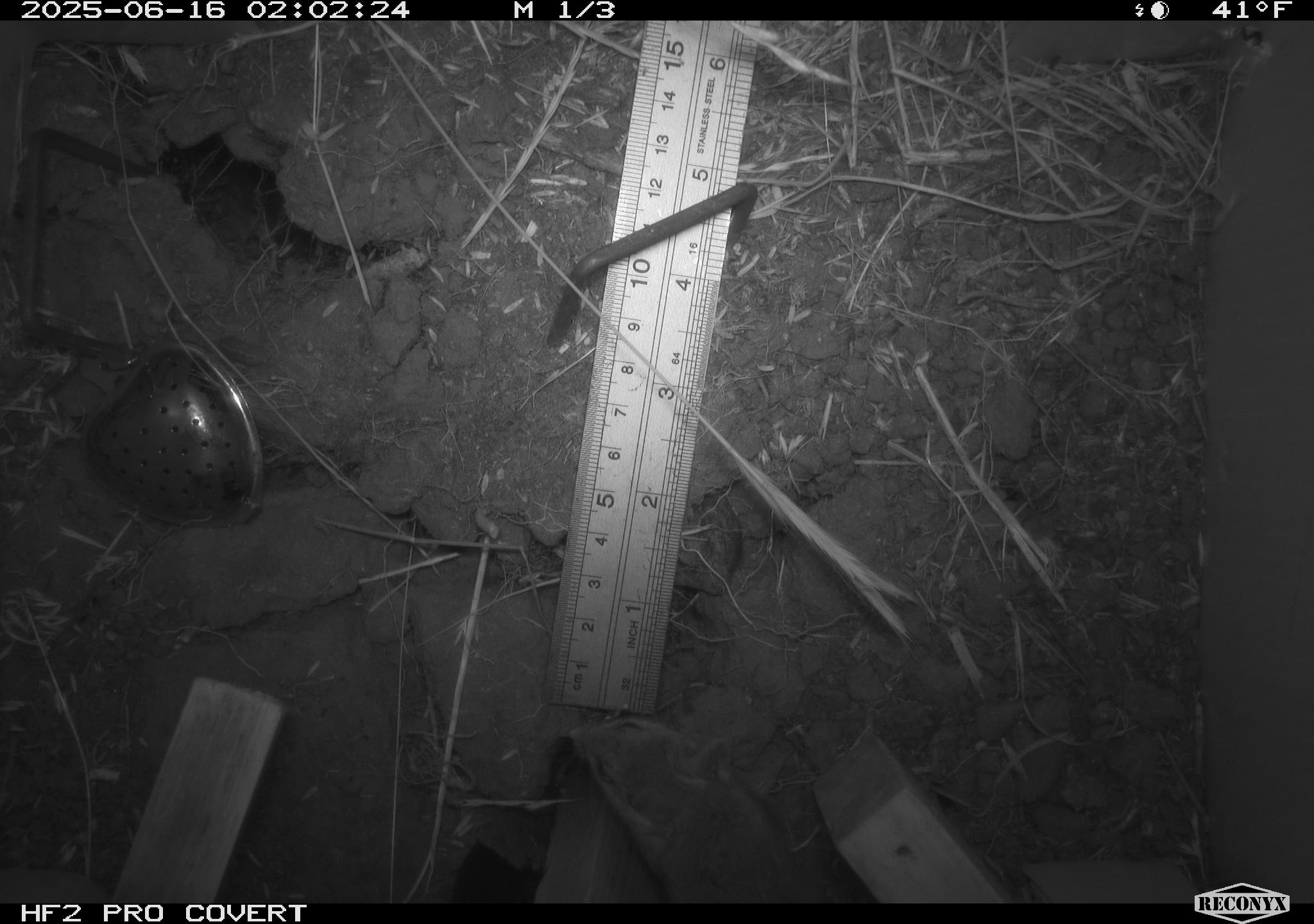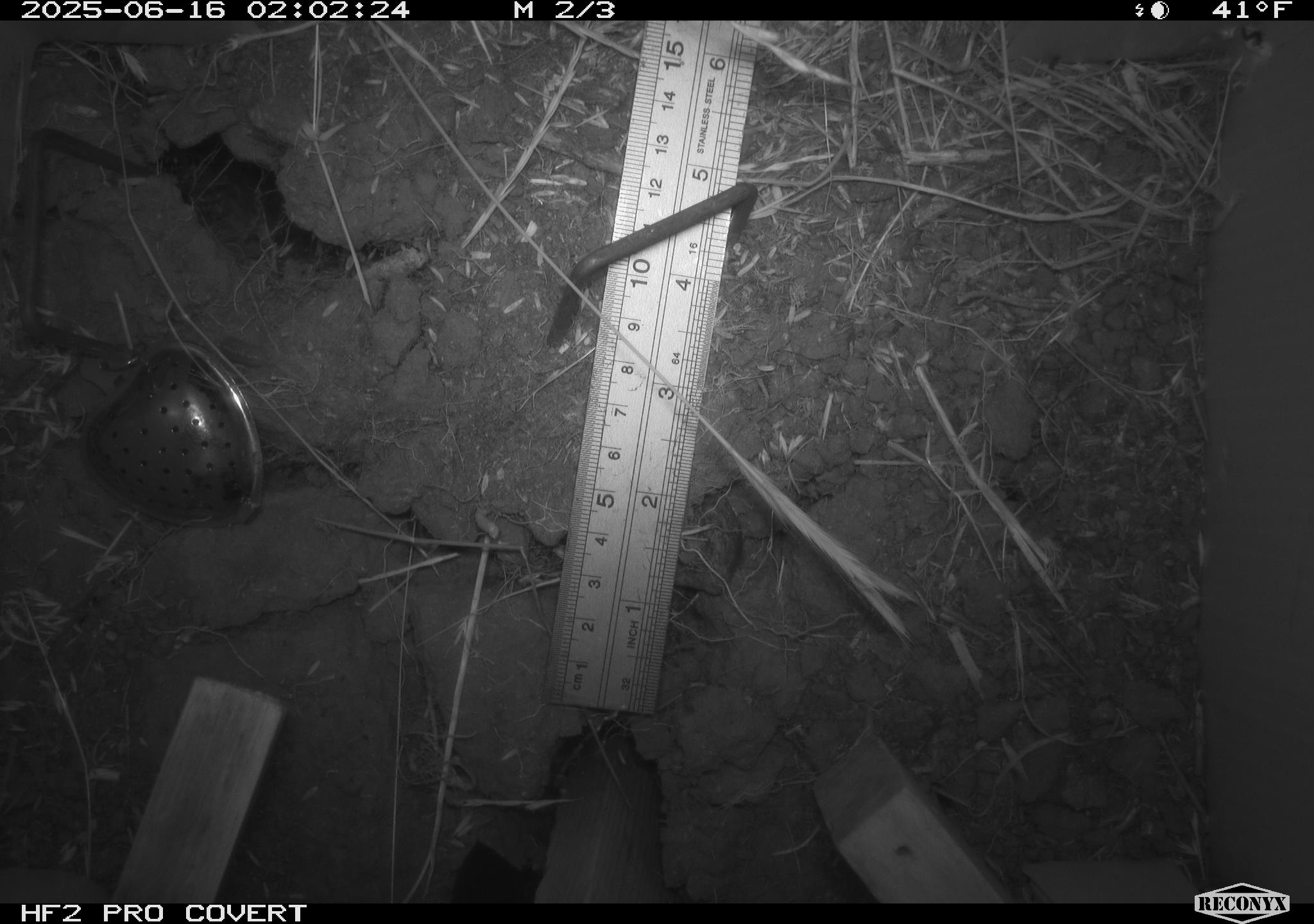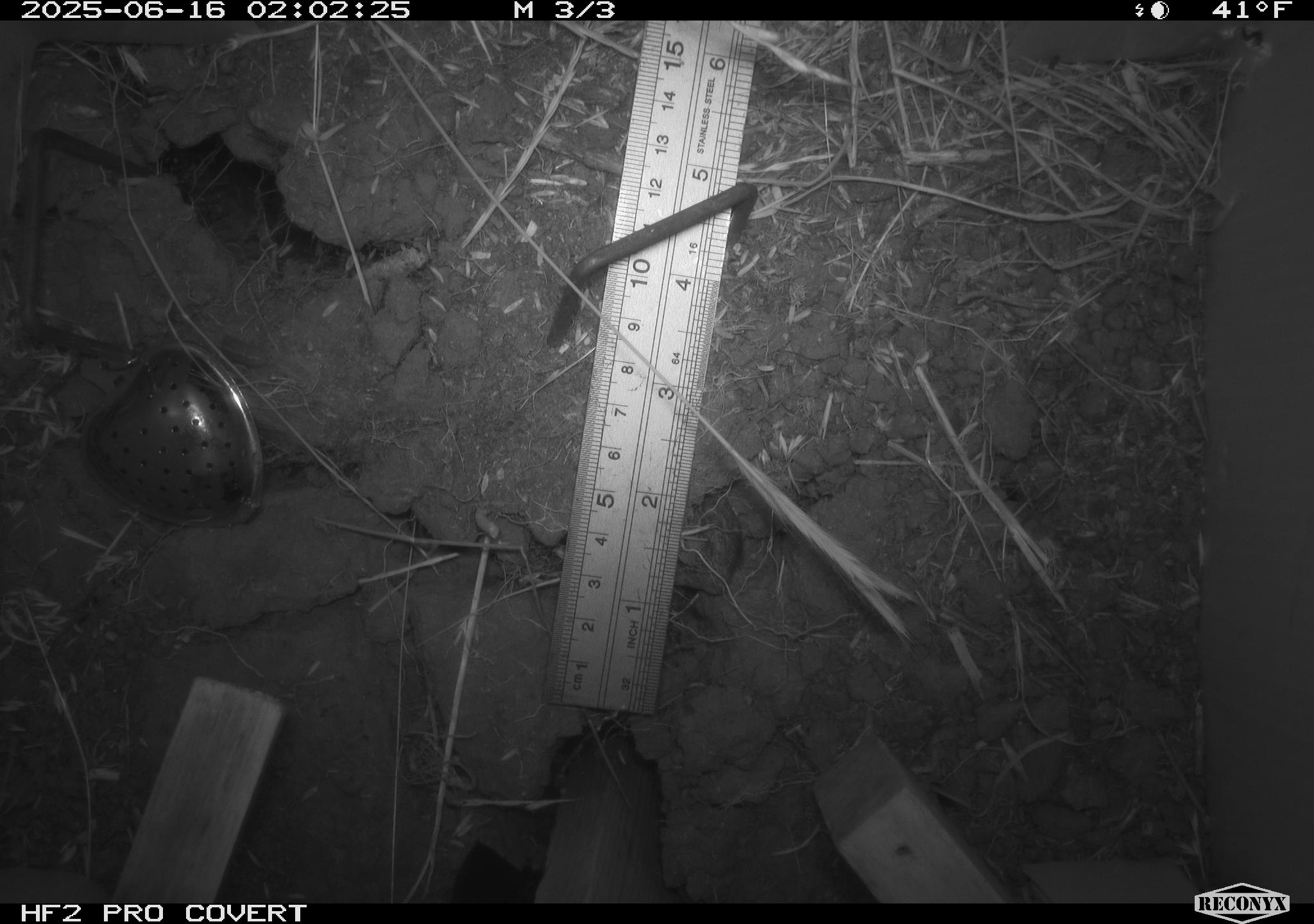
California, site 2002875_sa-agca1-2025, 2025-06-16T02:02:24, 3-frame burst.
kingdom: Animalia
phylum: Chordata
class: Mammalia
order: Rodentia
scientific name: Rodentia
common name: mouse species